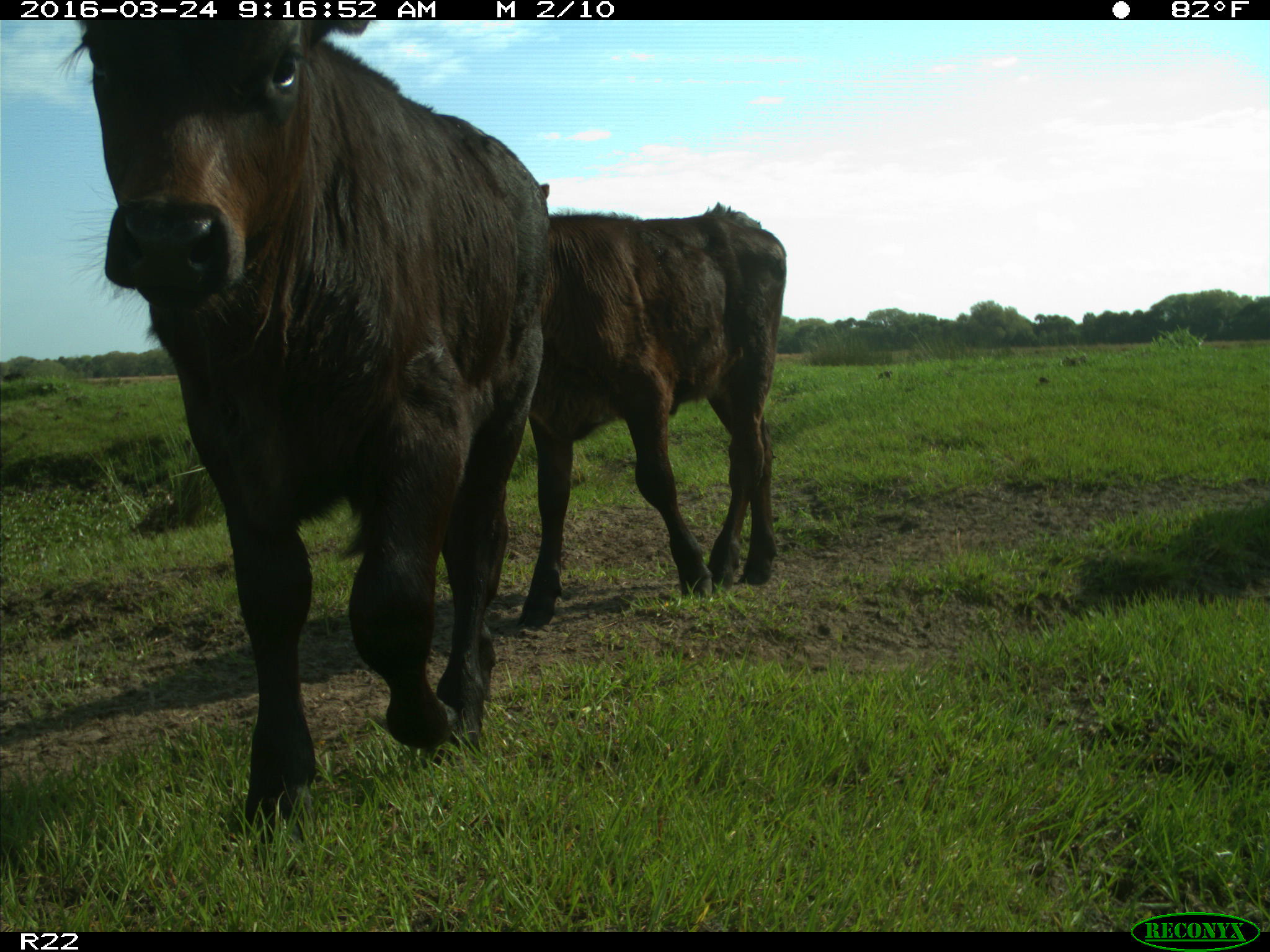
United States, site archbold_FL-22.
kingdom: Animalia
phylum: Chordata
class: Mammalia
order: Artiodactyla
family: Bovidae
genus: Bos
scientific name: Bos taurus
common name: domestic cow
Bos taurus (domestic cow).